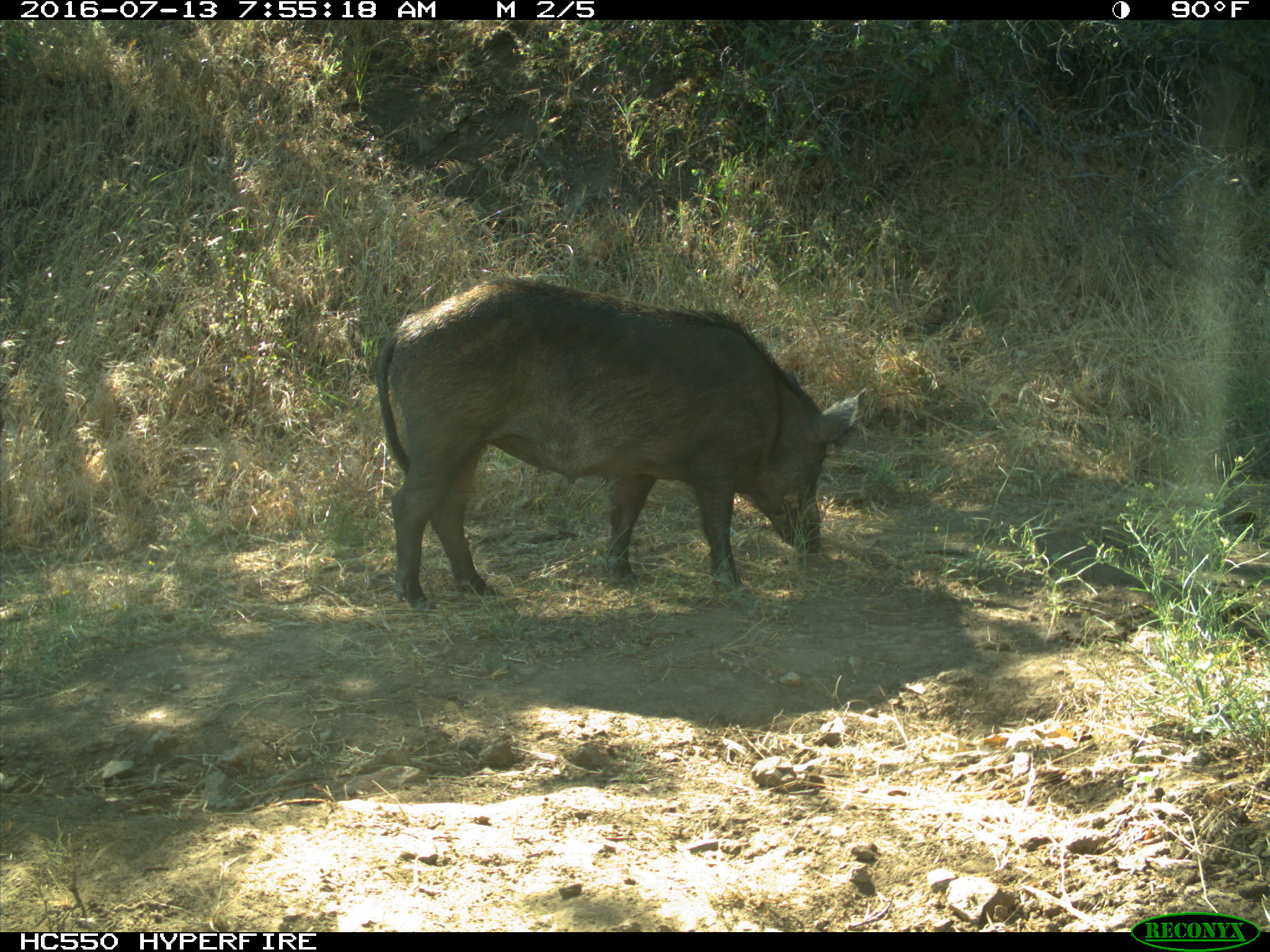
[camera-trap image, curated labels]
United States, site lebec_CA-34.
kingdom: Animalia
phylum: Chordata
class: Mammalia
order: Artiodactyla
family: Suidae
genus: Sus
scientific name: Sus scrofa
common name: wild boar